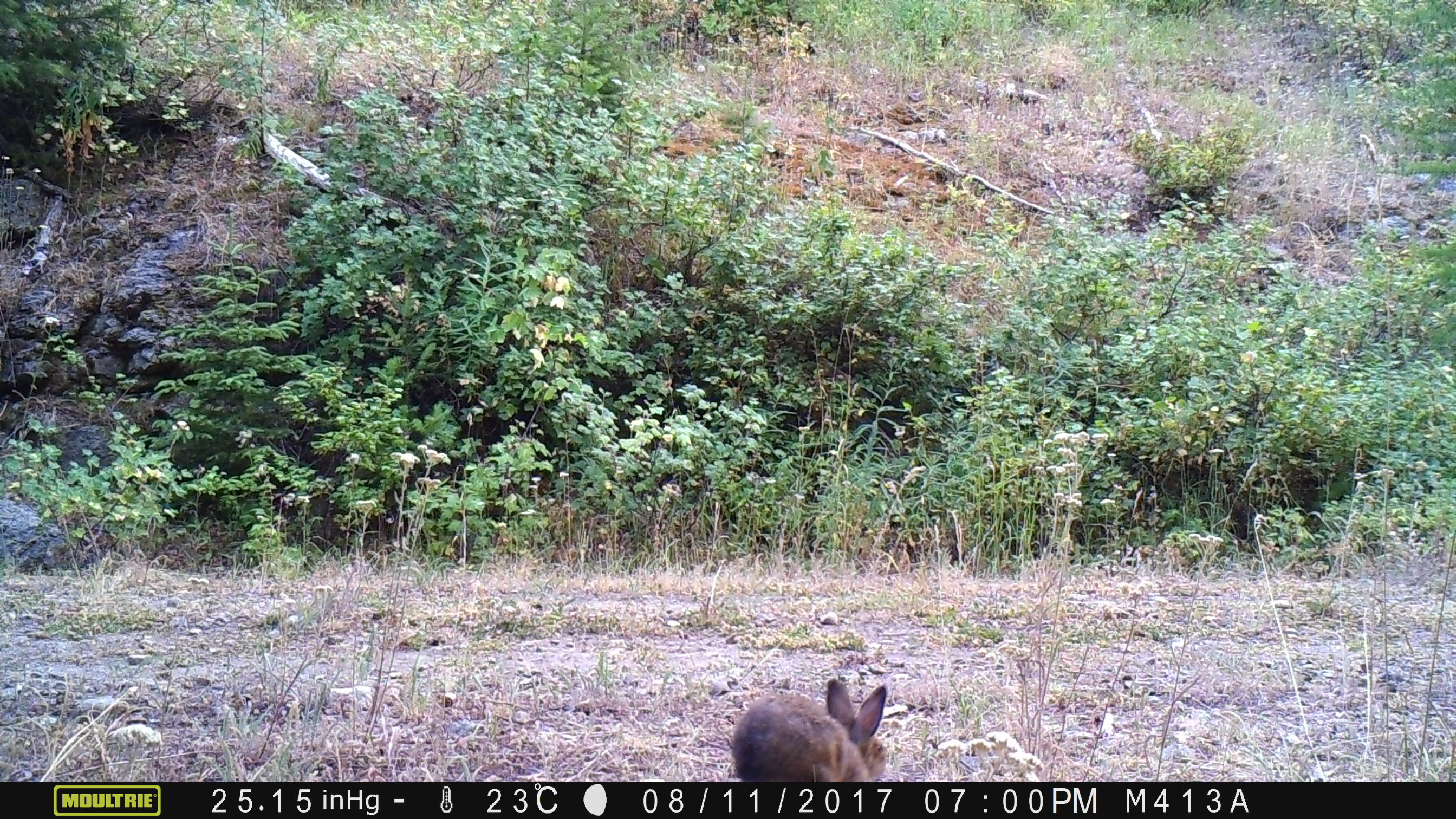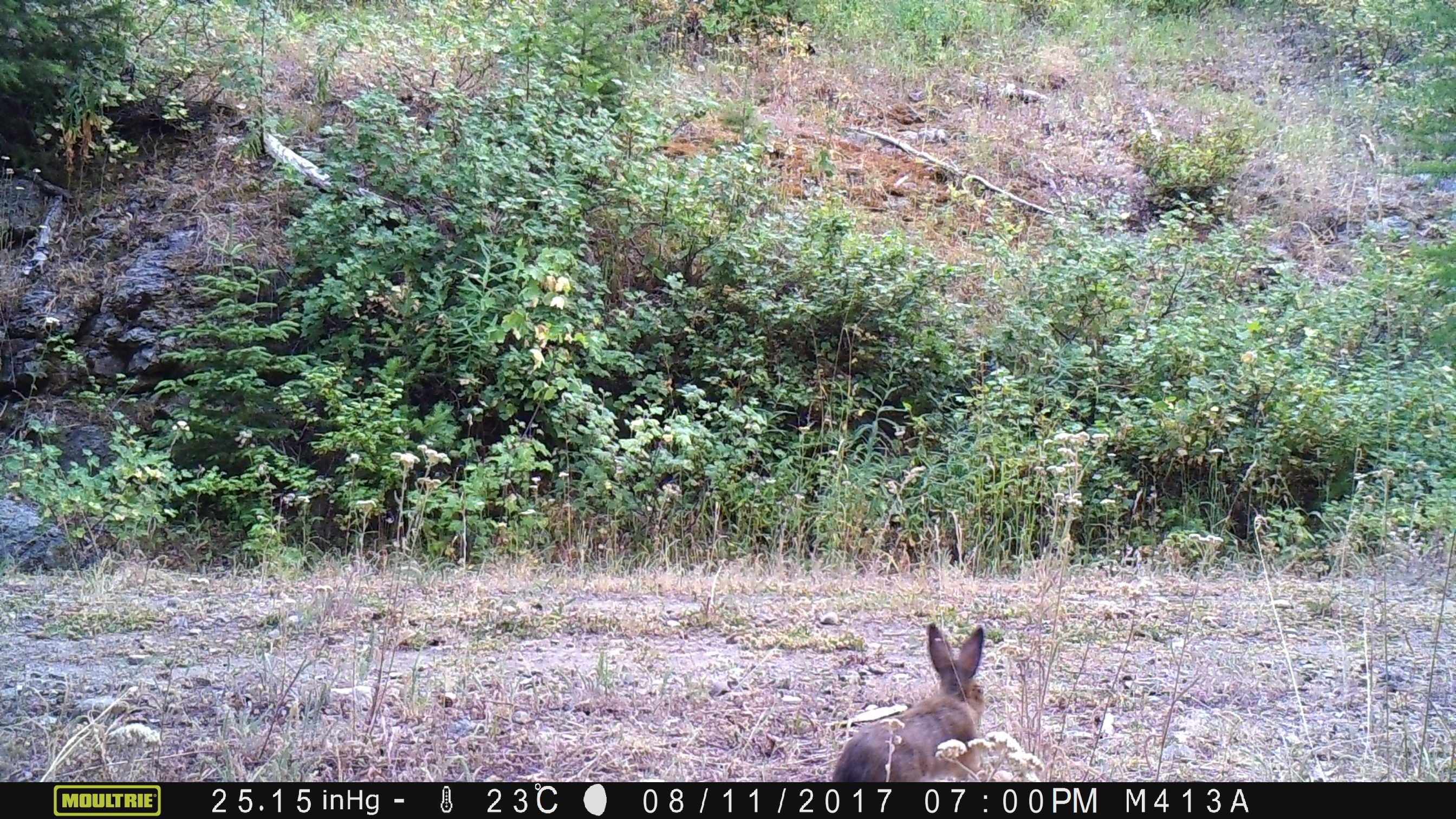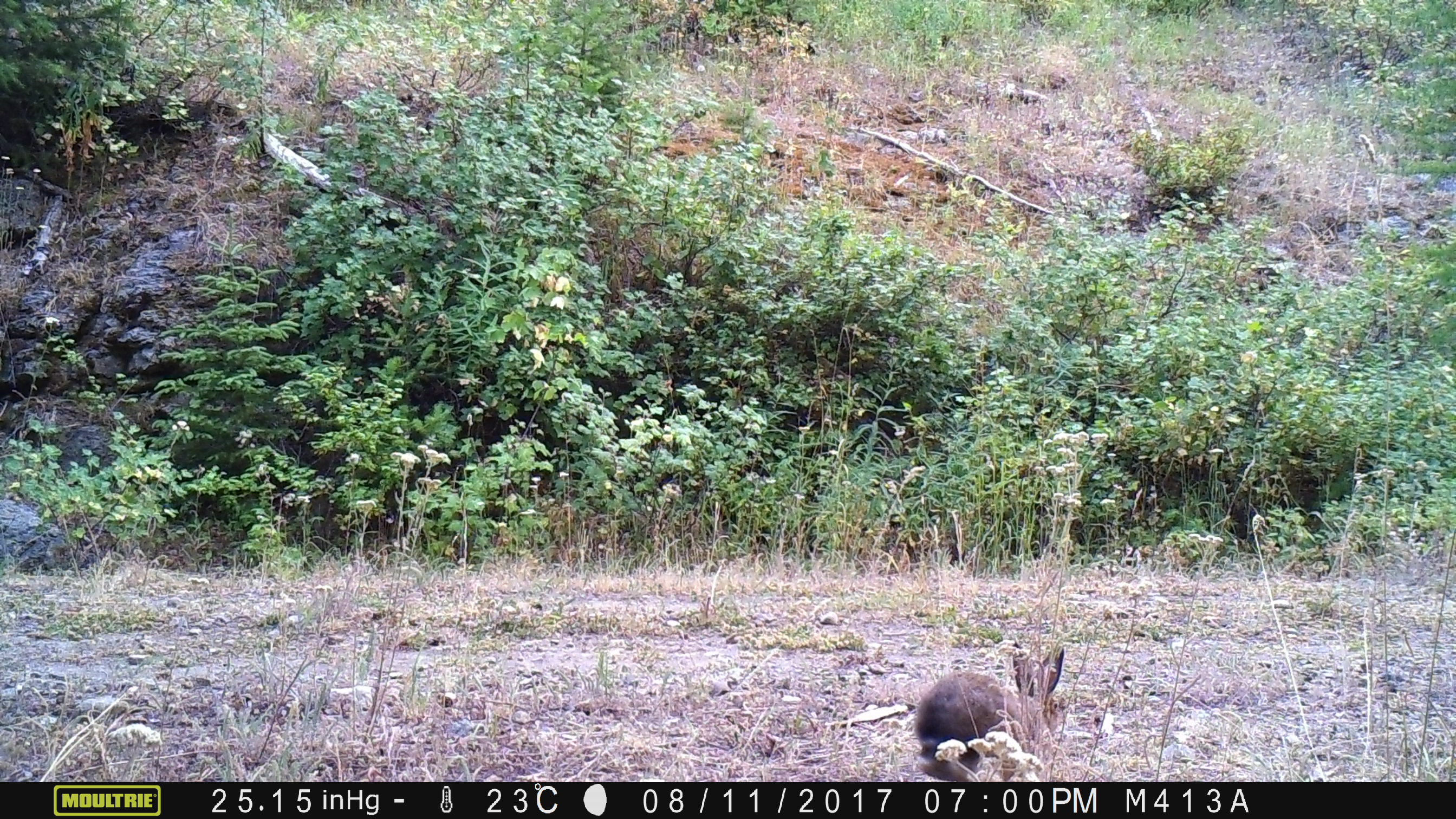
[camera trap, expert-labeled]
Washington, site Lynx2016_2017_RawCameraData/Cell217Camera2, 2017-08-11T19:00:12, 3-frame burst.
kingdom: Animalia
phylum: Chordata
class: Mammalia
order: Lagomorpha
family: Leporidae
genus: Lepus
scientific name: Lepus americanus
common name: snowshoe hare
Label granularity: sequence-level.